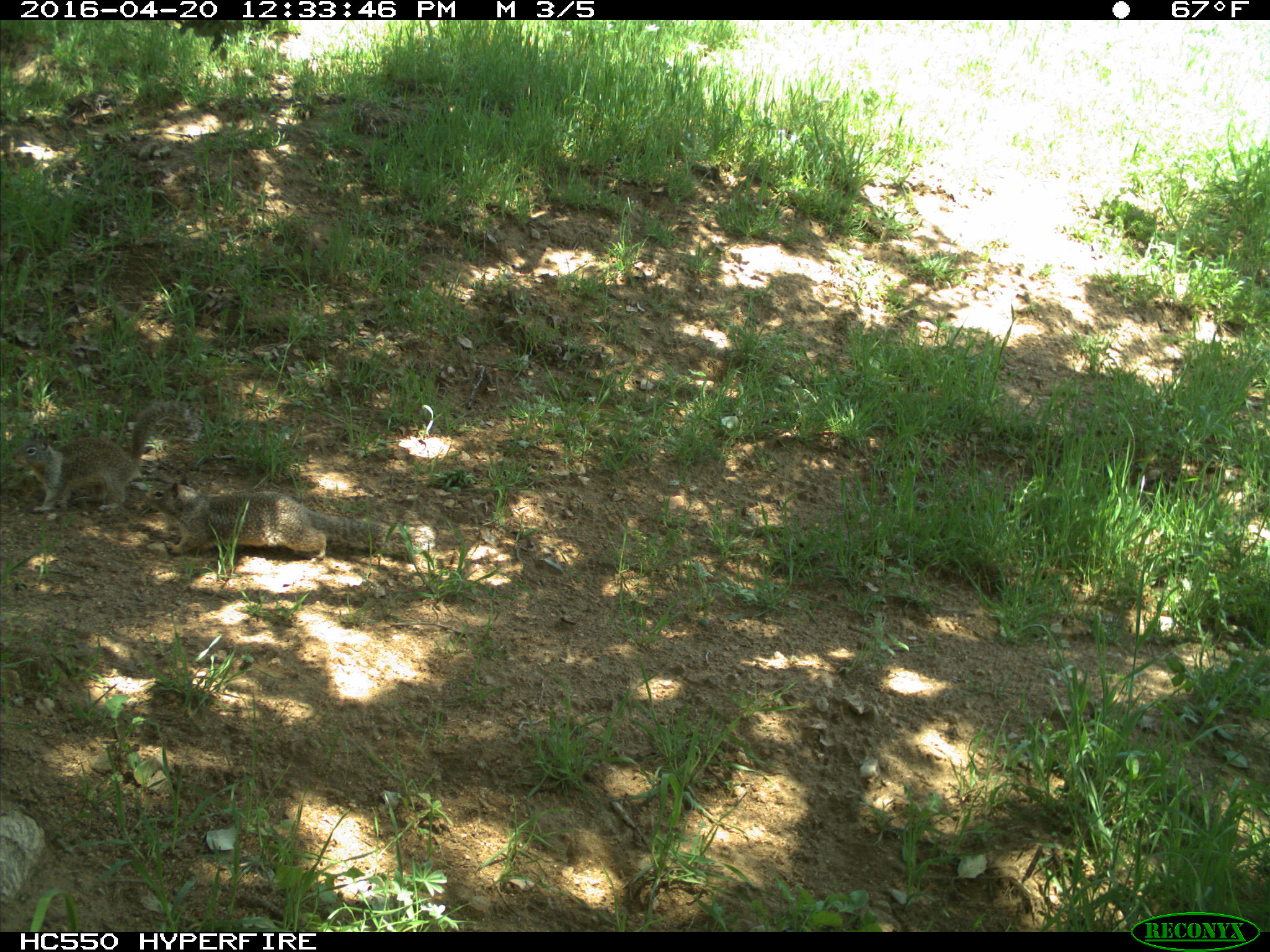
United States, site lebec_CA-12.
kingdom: Animalia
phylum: Chordata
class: Mammalia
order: Rodentia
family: Sciuridae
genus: Otospermophilus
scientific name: Otospermophilus beecheyi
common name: california ground squirrel